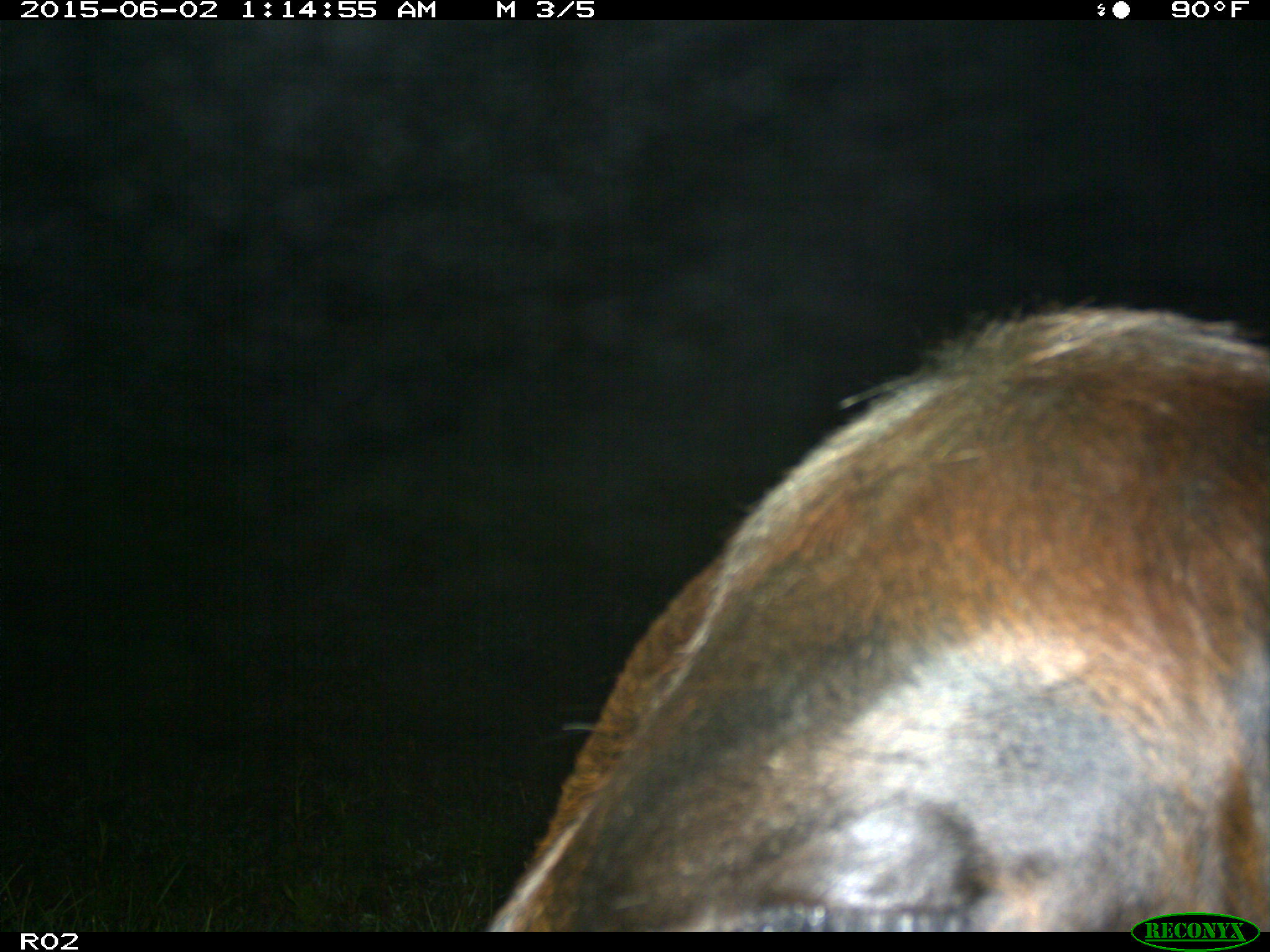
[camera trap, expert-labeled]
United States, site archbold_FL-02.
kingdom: Animalia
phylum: Chordata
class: Mammalia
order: Artiodactyla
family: Bovidae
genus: Bos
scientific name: Bos taurus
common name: domestic cow